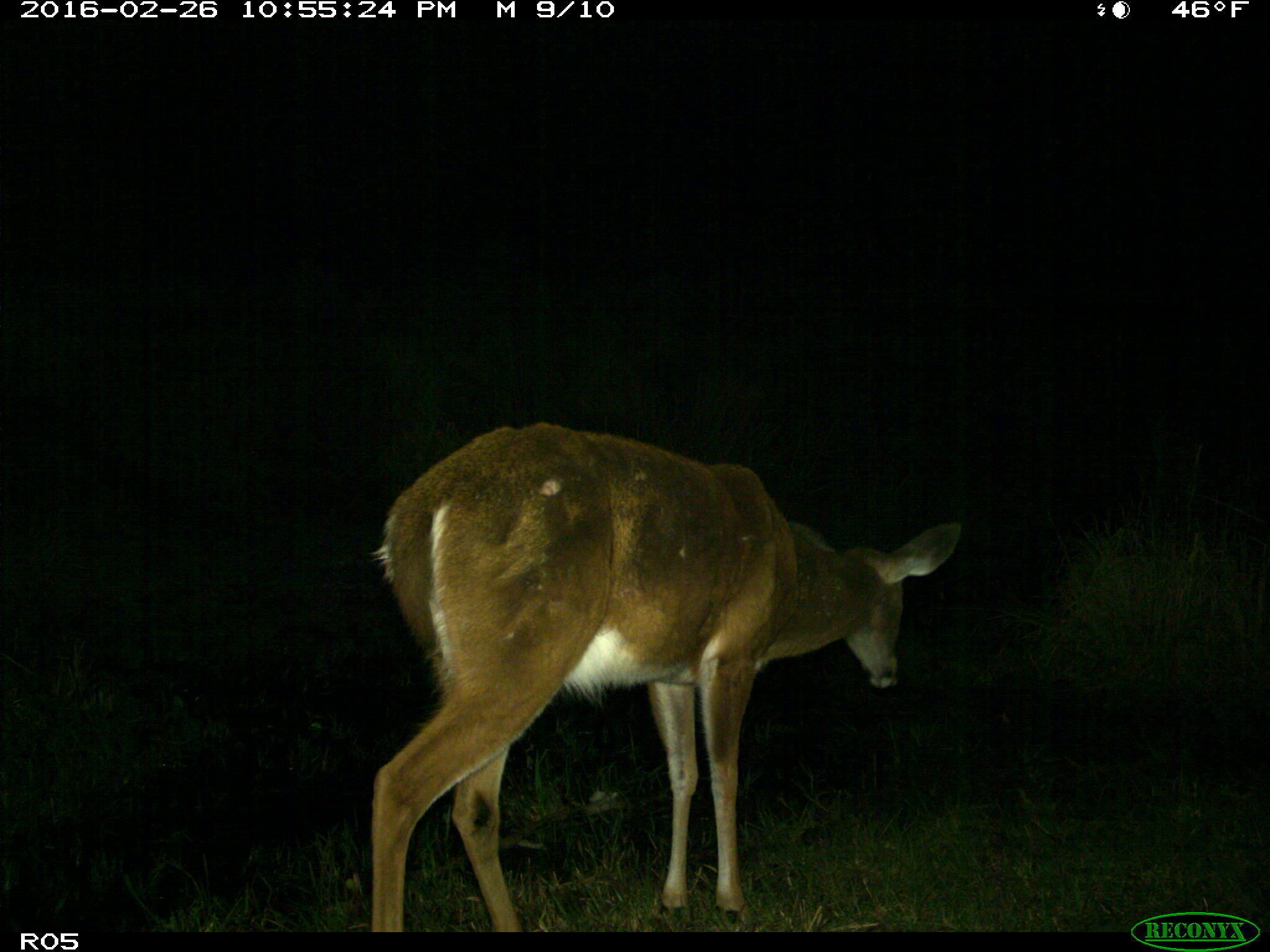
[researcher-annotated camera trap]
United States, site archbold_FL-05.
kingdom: Animalia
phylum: Chordata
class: Mammalia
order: Artiodactyla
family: Cervidae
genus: Odocoileus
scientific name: Odocoileus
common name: deer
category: unidentified deer